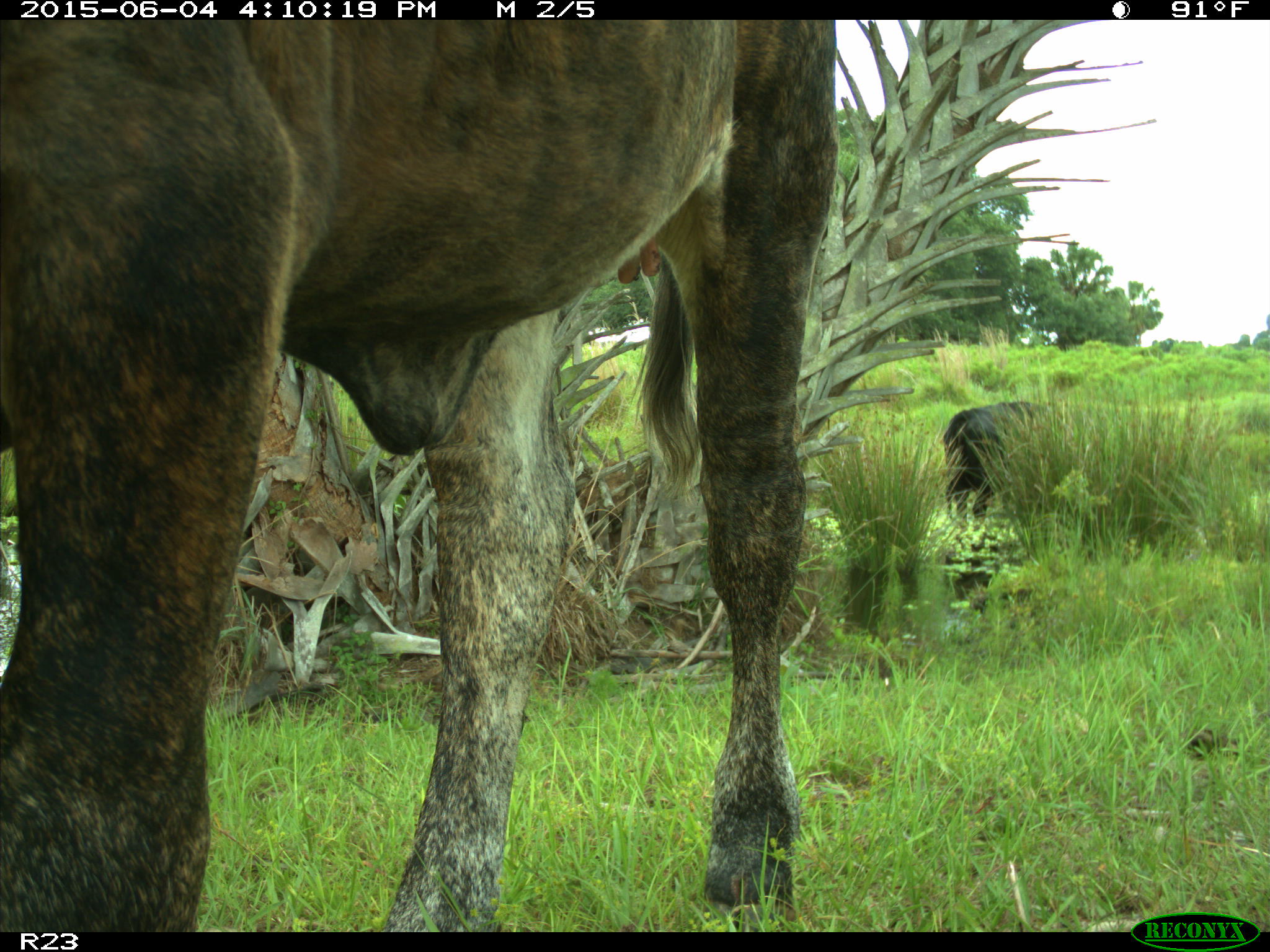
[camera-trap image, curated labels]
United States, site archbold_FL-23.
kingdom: Animalia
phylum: Chordata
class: Mammalia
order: Artiodactyla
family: Bovidae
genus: Bos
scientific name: Bos taurus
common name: domestic cow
Bos taurus (domestic cow).